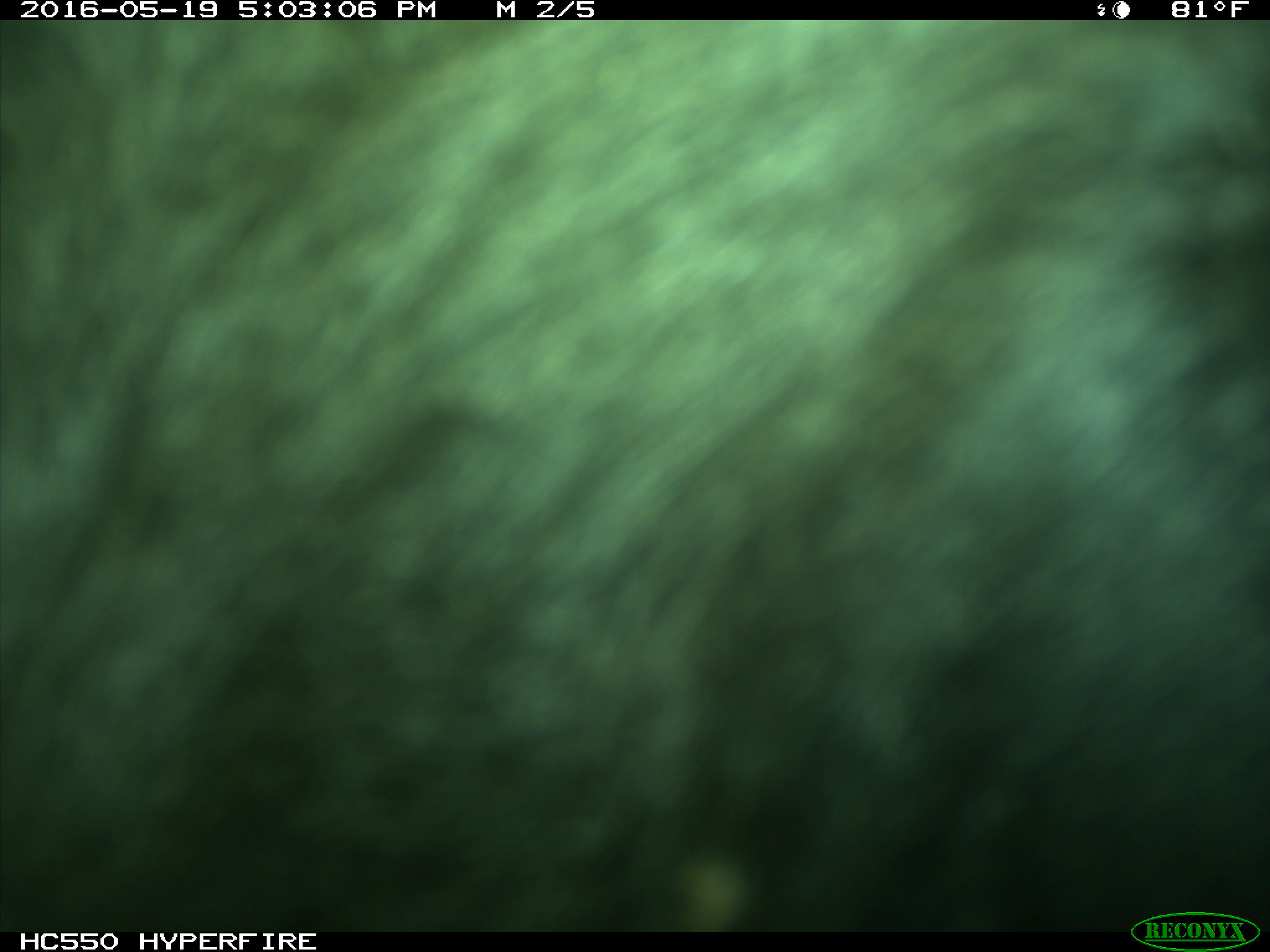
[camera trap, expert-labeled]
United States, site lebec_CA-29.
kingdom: Animalia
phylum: Chordata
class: Mammalia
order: Artiodactyla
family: Bovidae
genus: Bos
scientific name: Bos taurus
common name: domestic cow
Bos taurus (domestic cow).